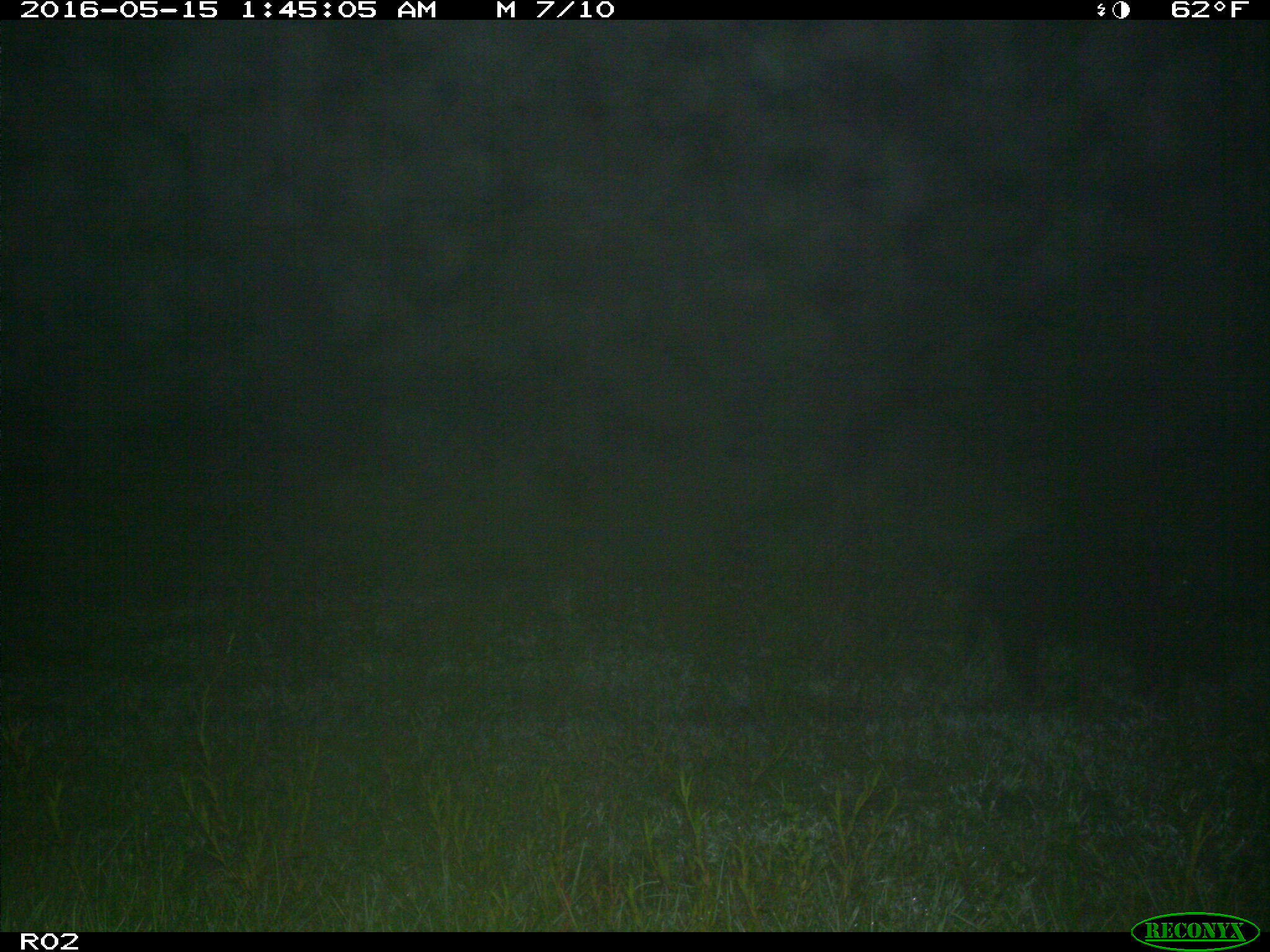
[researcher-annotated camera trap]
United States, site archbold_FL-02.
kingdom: Animalia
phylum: Chordata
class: Mammalia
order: Artiodactyla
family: Suidae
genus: Sus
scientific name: Sus scrofa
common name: wild boar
Sus scrofa (wild boar).